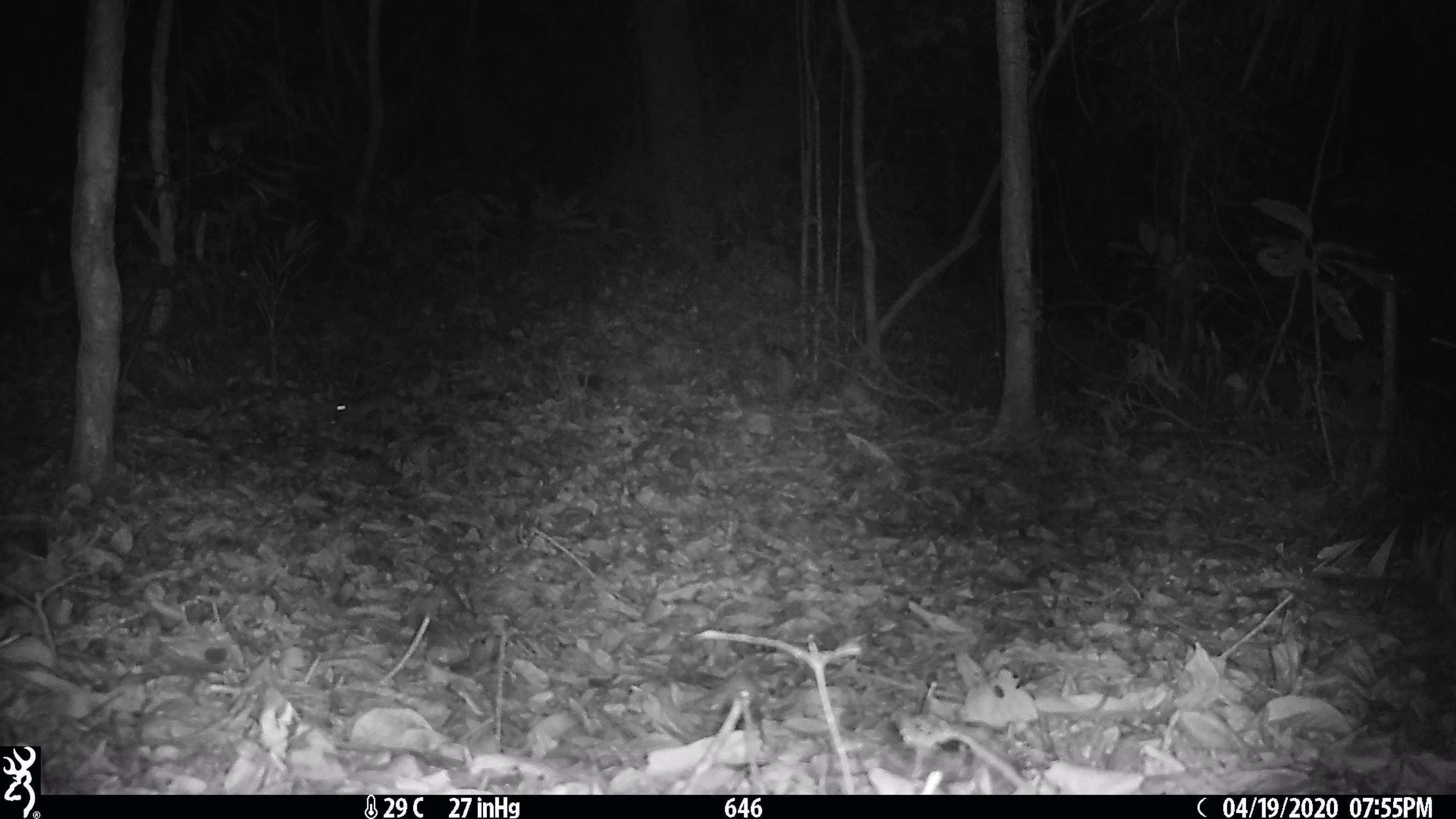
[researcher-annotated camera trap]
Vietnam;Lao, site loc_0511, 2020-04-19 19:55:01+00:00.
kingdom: Animalia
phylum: Chordata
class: Mammalia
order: Rodentia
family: Muridae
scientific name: Muridae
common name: old-world mice and rats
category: unidentified murid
Unidentified murid (old-world mice and rats) (Muridae). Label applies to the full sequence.